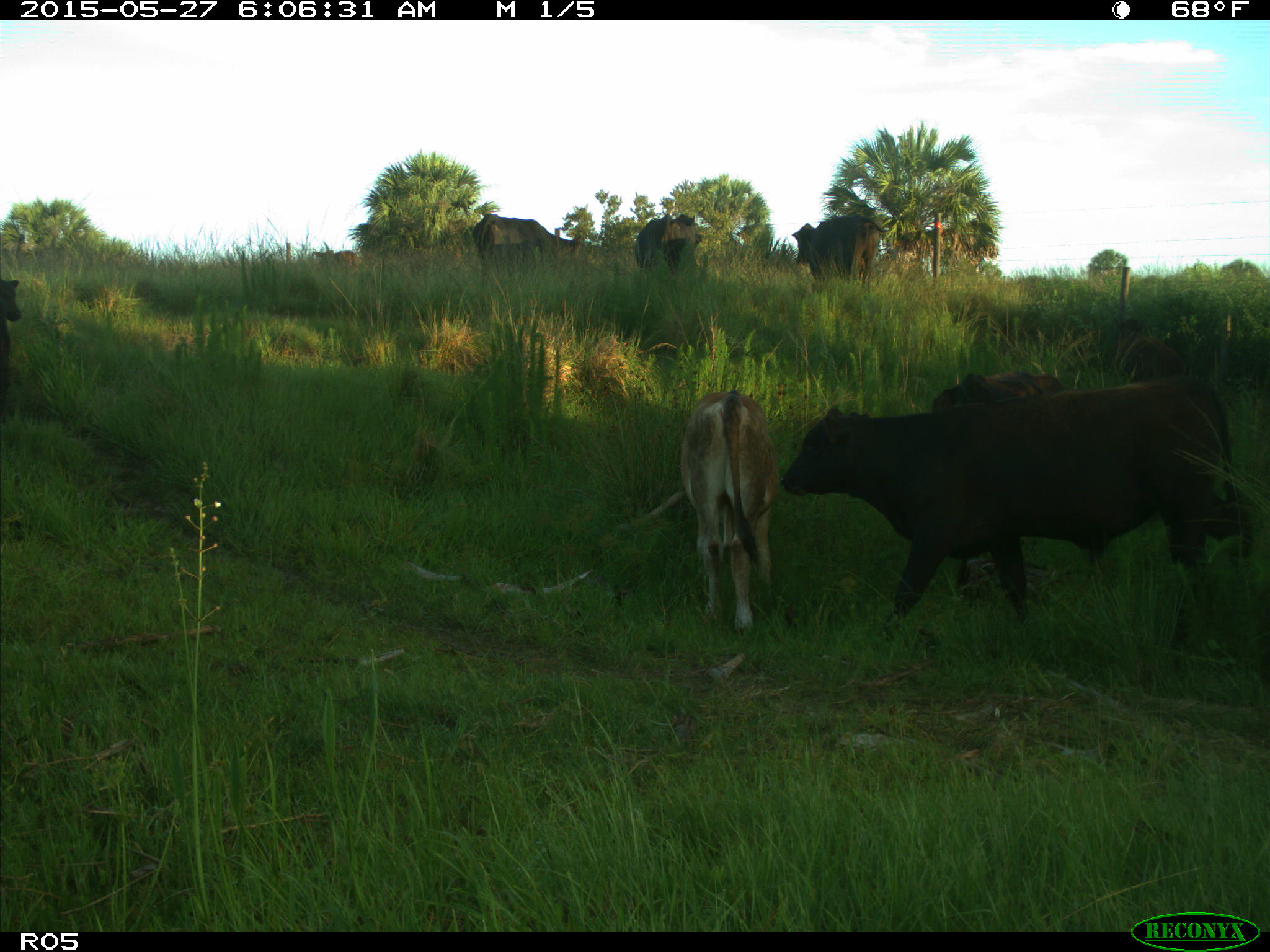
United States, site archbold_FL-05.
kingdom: Animalia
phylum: Chordata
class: Mammalia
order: Artiodactyla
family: Bovidae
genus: Bos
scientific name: Bos taurus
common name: domestic cow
Bos taurus (domestic cow).